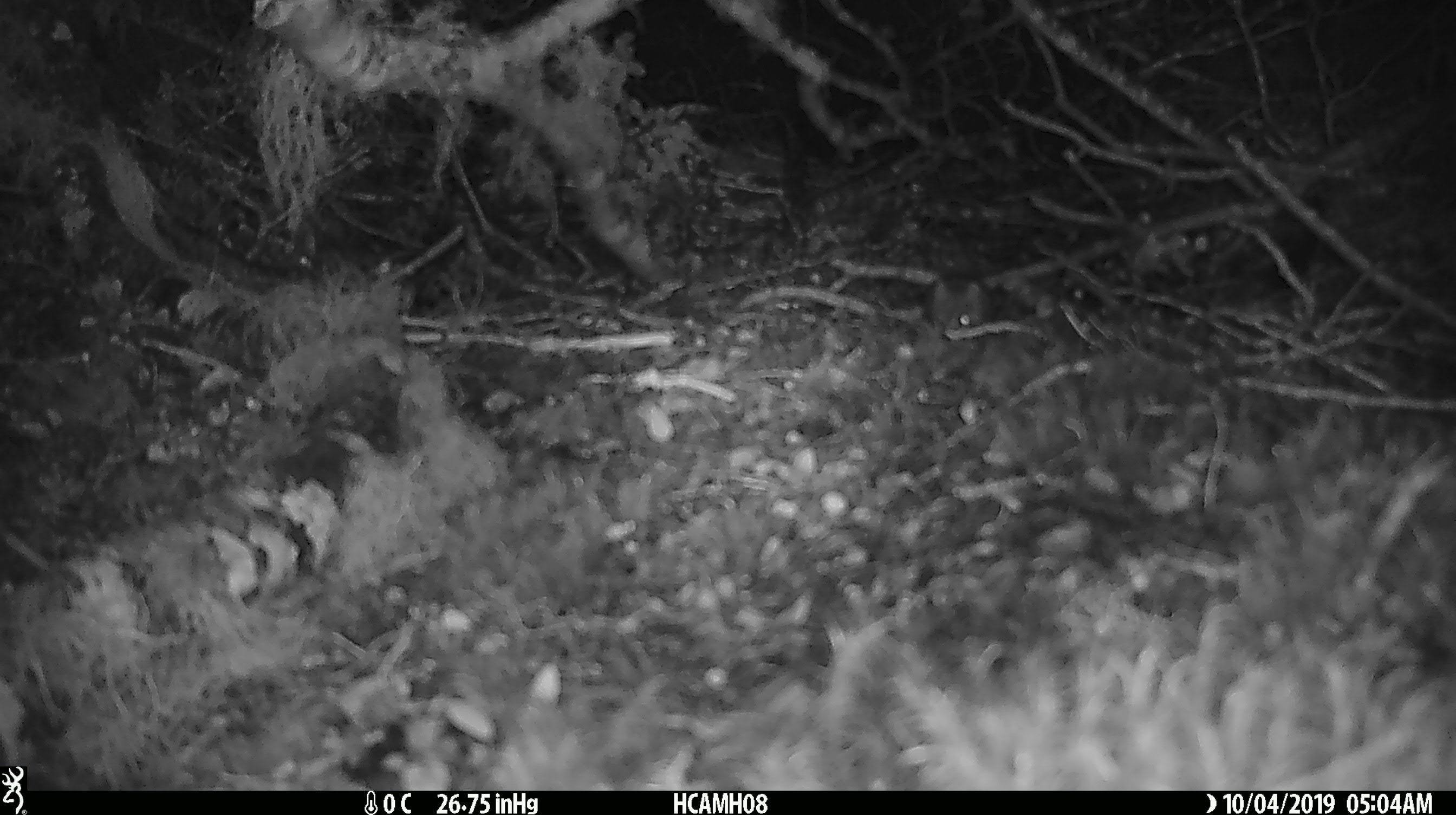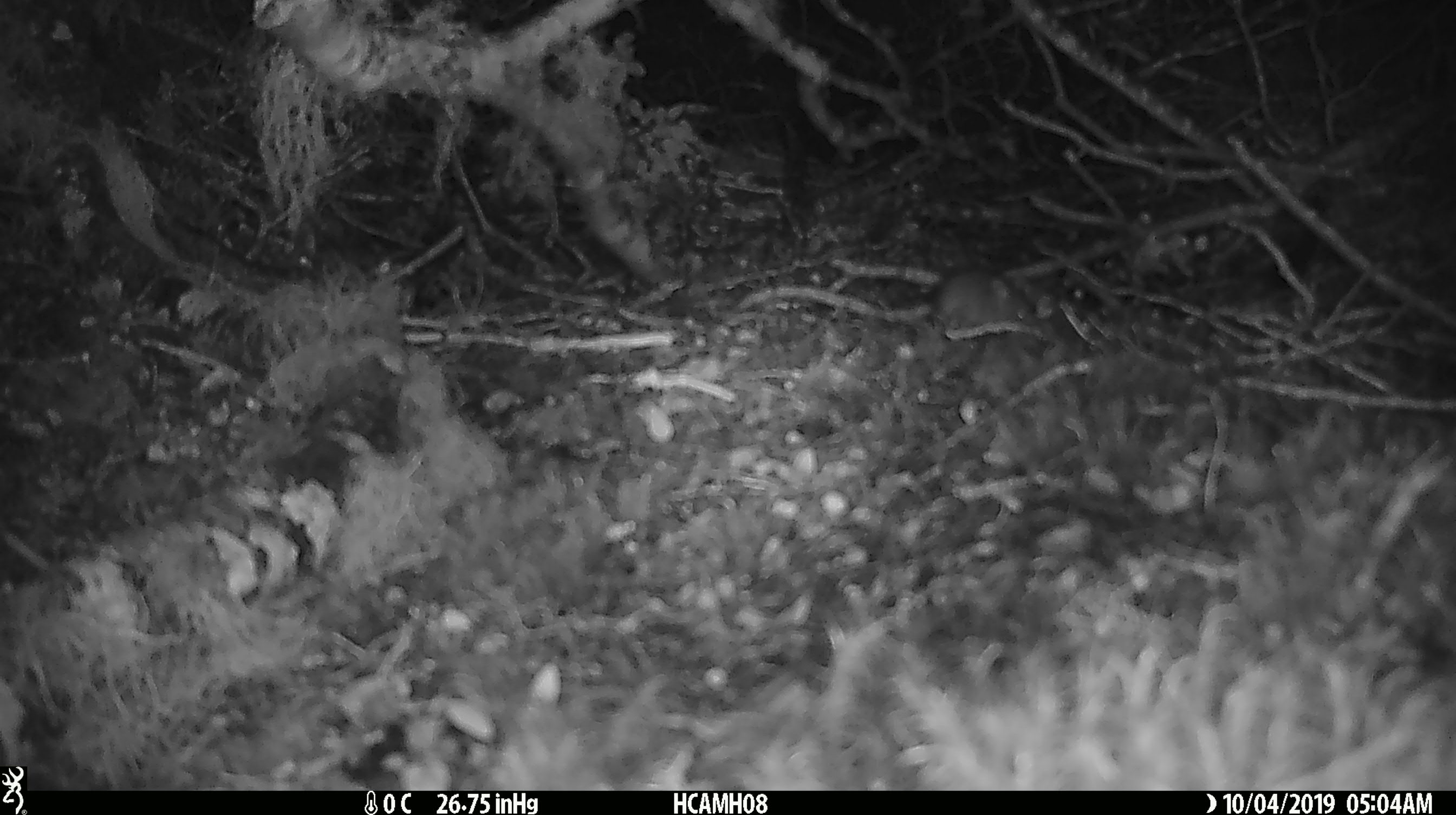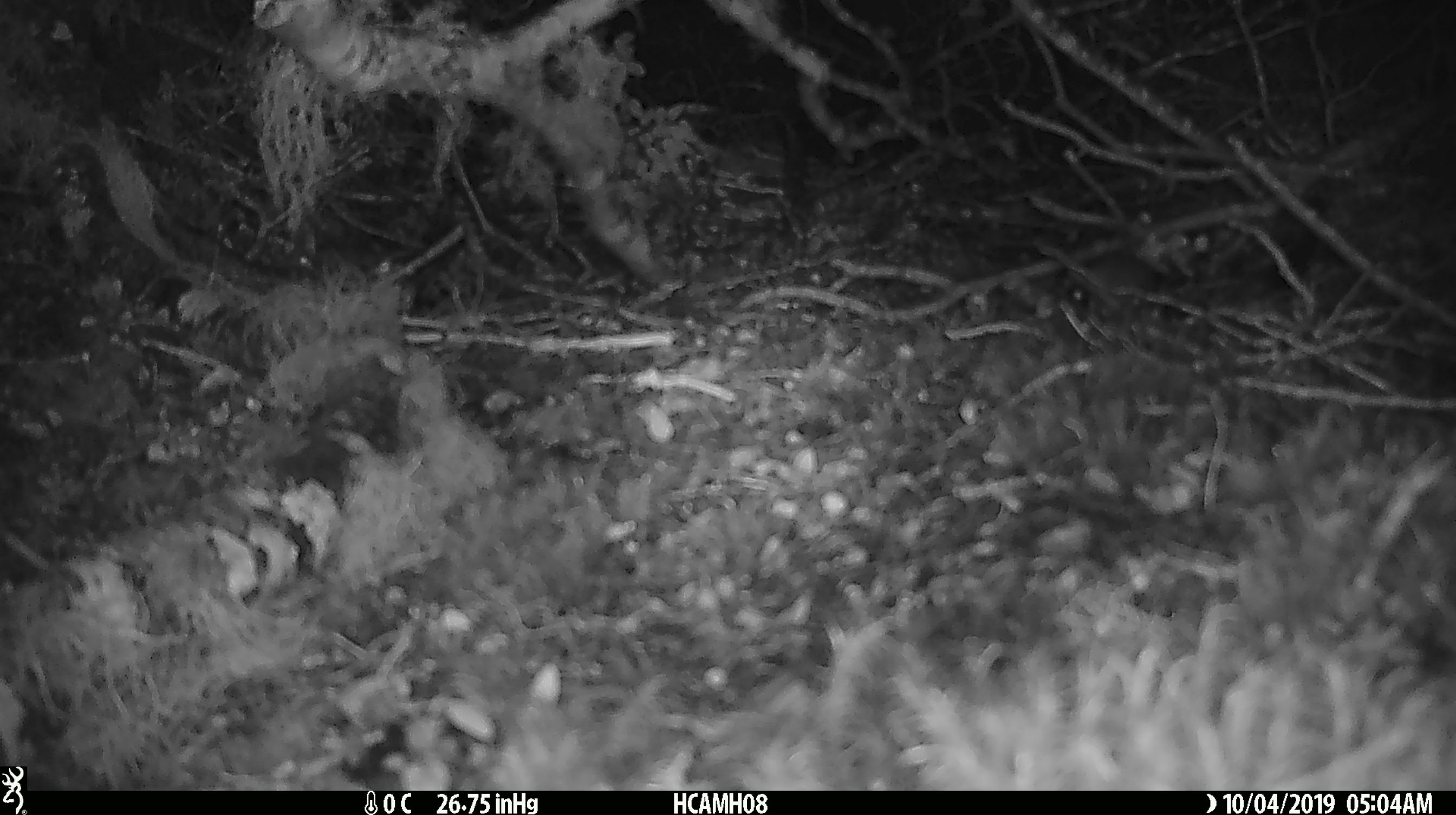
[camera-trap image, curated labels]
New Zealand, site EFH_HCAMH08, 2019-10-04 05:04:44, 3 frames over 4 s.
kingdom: Animalia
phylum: Chordata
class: Mammalia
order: Rodentia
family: Muridae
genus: Mus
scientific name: Mus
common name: mouse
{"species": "mouse (Mus)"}